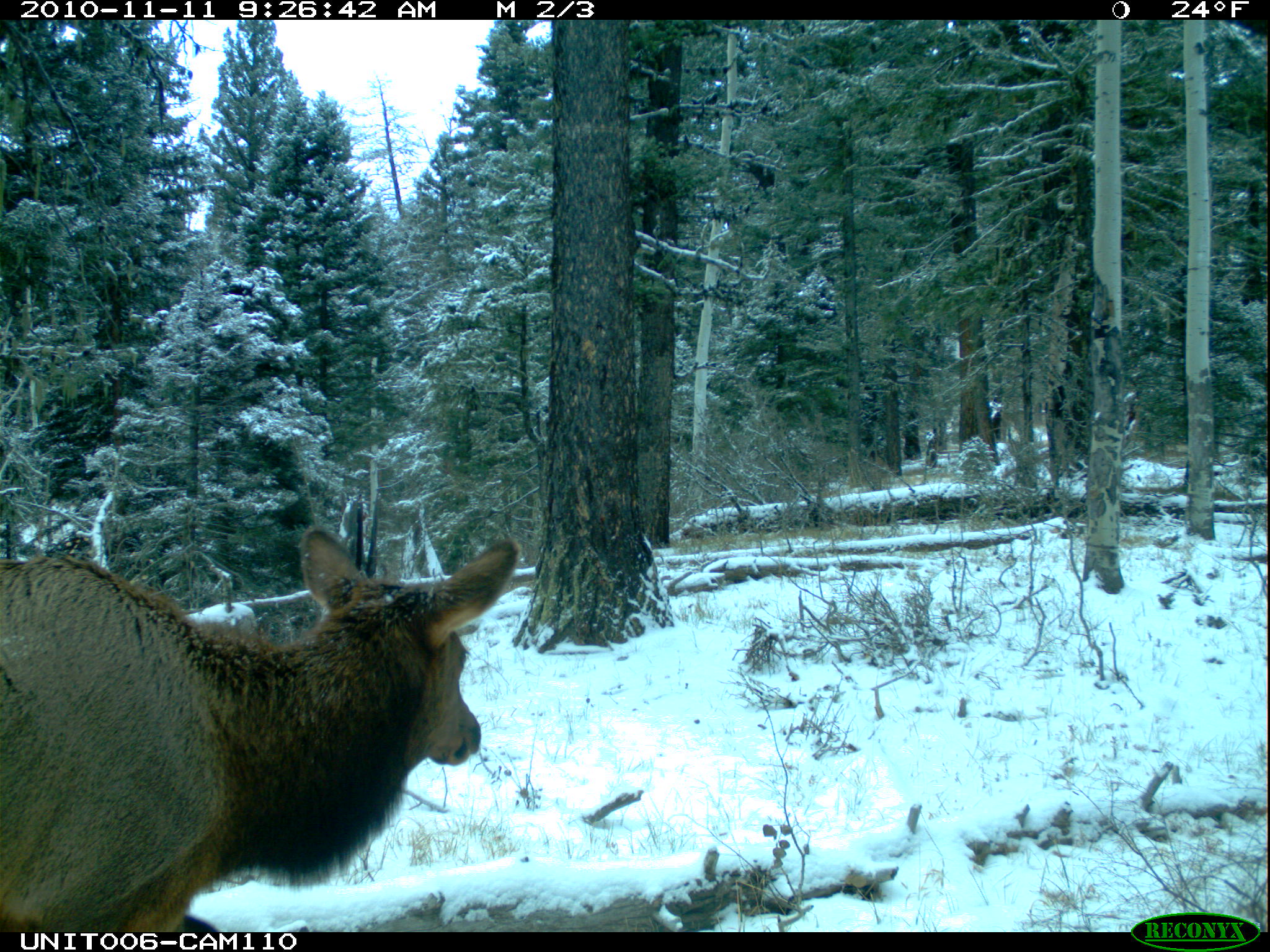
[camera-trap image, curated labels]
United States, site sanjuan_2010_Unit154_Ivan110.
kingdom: Animalia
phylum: Chordata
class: Mammalia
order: Artiodactyla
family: Cervidae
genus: Cervus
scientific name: Cervus elaphus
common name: red deer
Cervus elaphus (red deer).